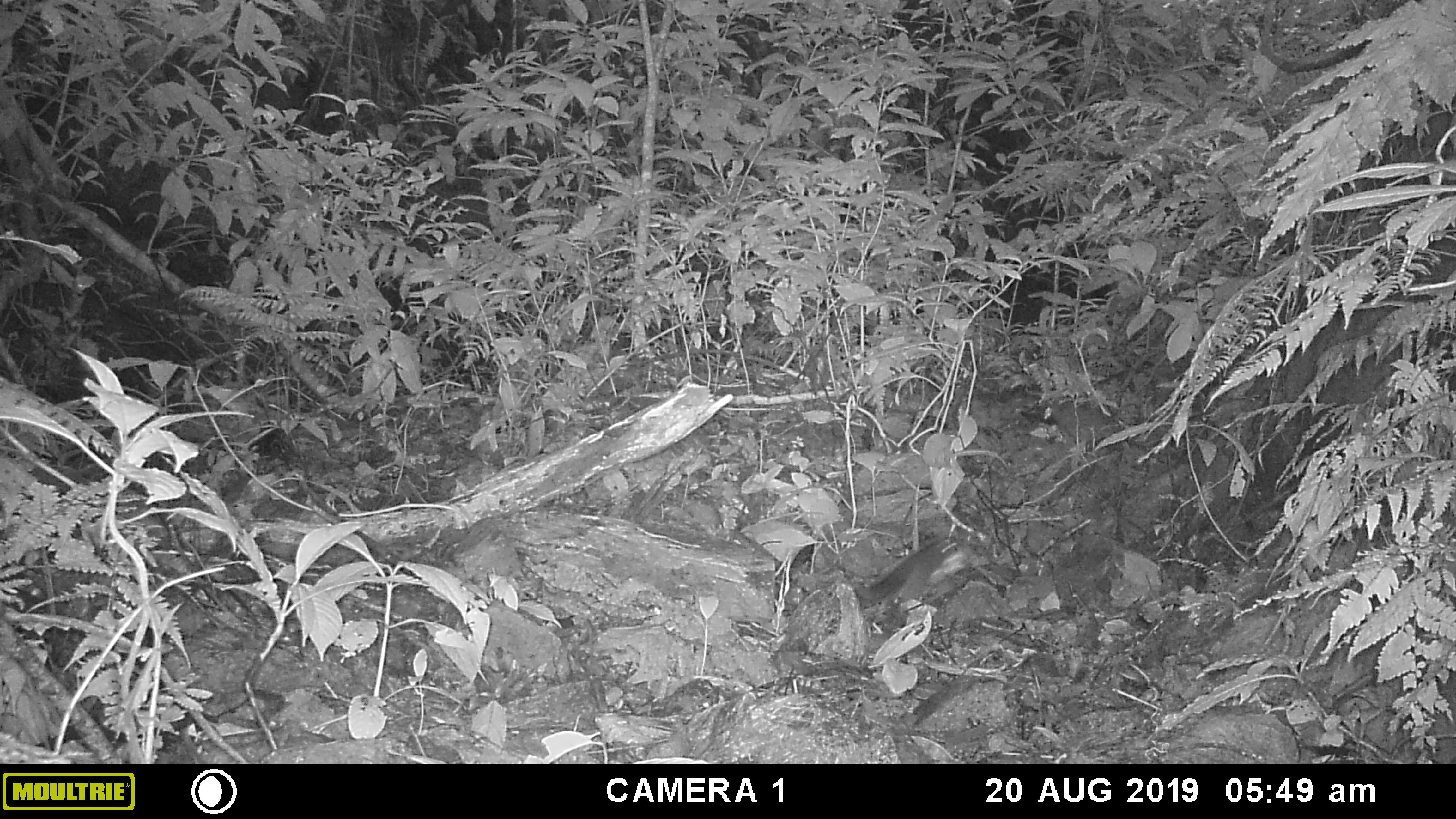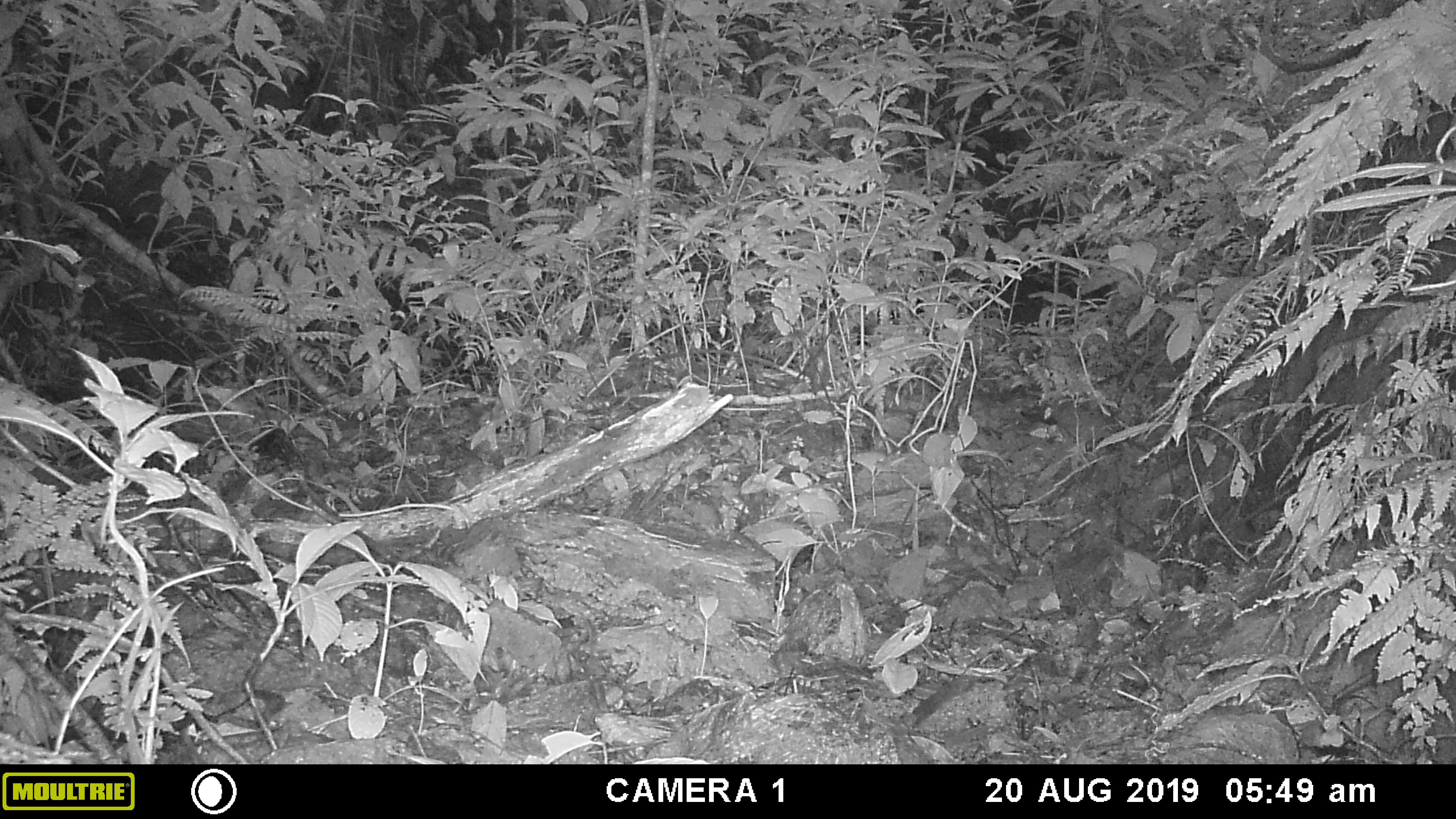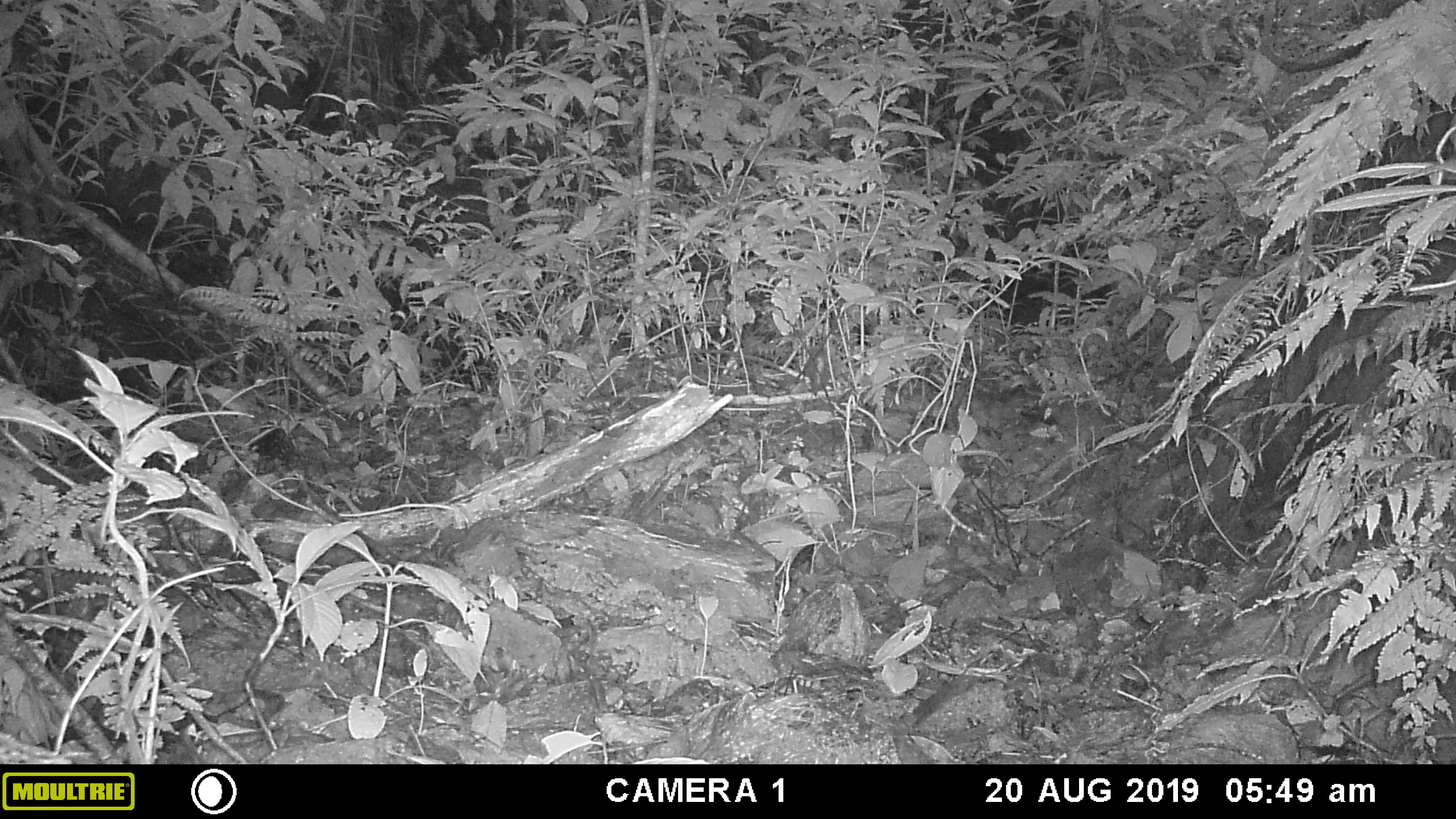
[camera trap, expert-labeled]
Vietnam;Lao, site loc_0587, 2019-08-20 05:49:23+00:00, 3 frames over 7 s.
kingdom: Animalia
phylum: Chordata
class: Mammalia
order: Rodentia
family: Sciuridae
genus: Dremomys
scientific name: Dremomys rufigenis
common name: red-cheeked squirrel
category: red cheeked squirrel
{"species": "red cheeked squirrel (red-cheeked squirrel) (Dremomys rufigenis)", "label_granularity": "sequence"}